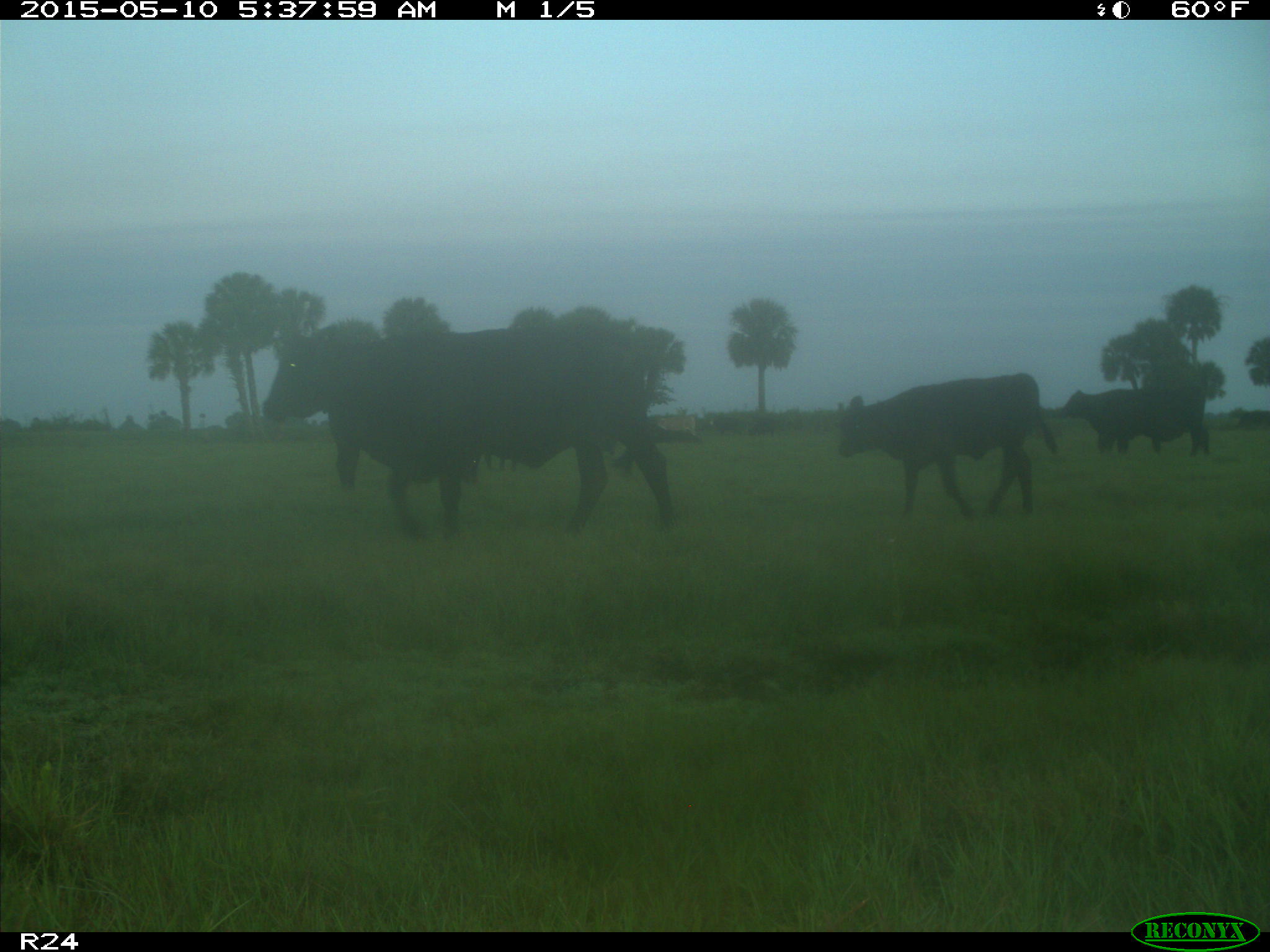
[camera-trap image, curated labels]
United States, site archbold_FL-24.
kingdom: Animalia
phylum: Chordata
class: Mammalia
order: Artiodactyla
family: Bovidae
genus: Bos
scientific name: Bos taurus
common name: domestic cow